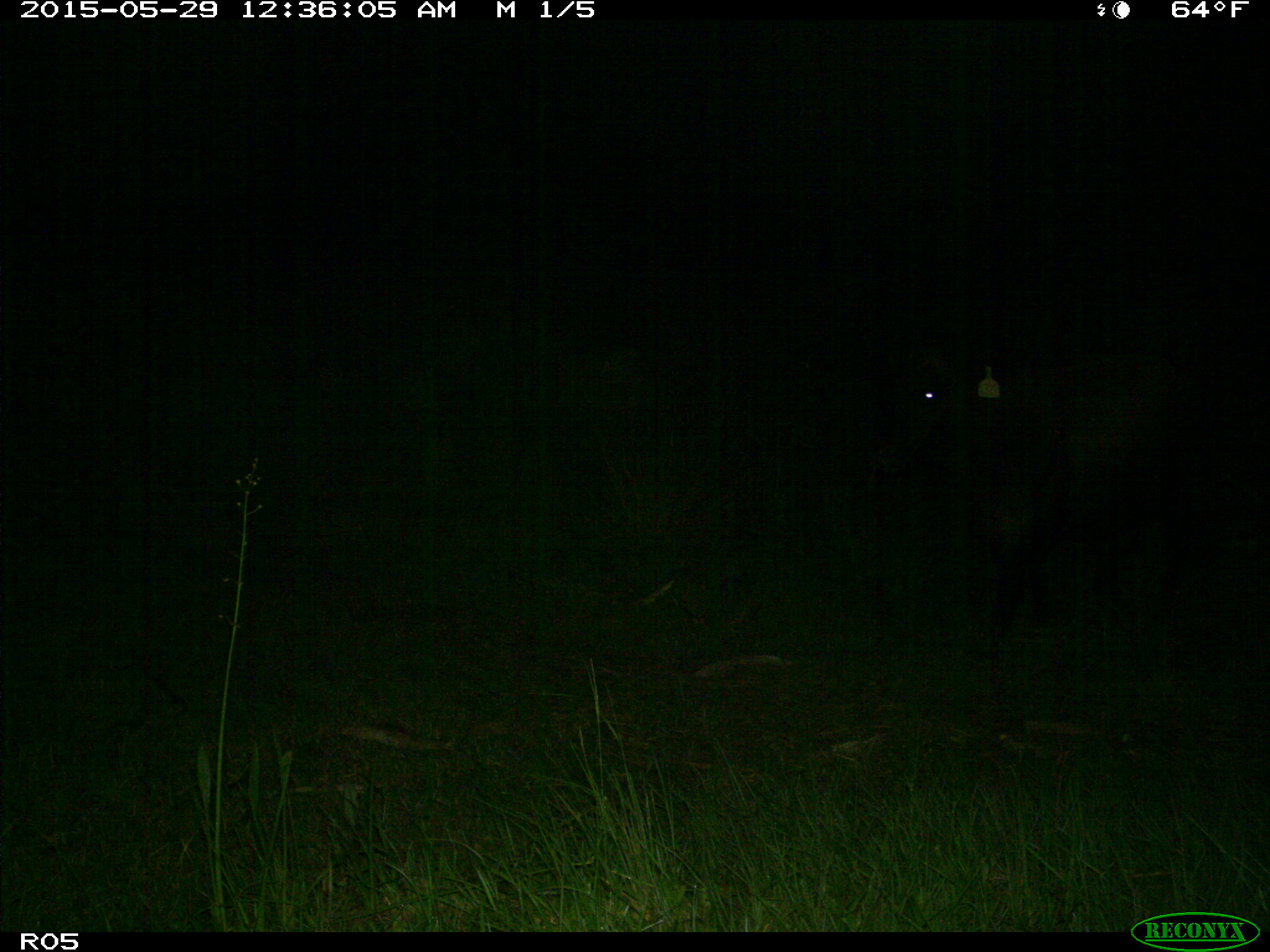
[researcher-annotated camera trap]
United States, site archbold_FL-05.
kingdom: Animalia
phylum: Chordata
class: Mammalia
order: Artiodactyla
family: Bovidae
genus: Bos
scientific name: Bos taurus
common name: domestic cow